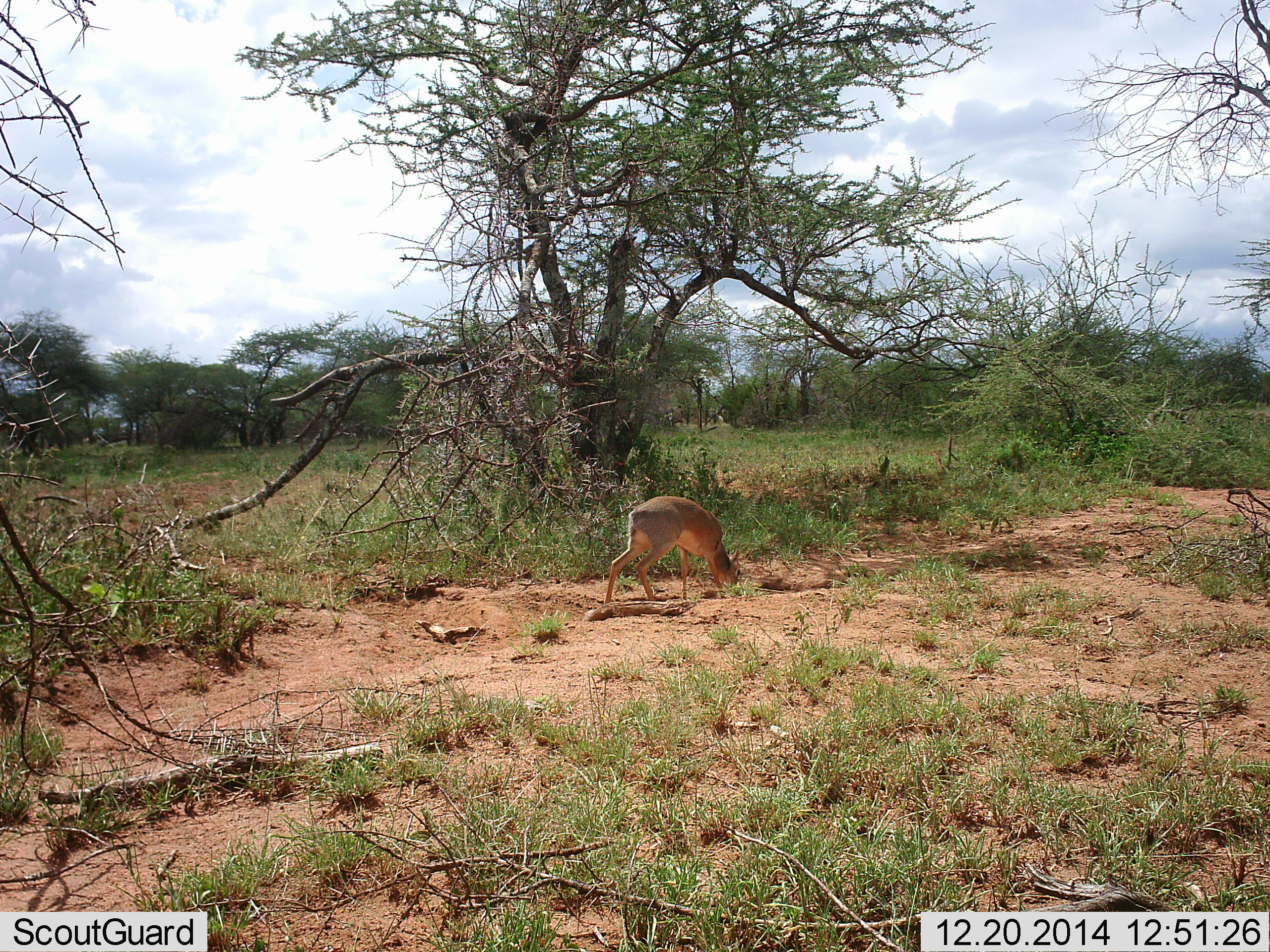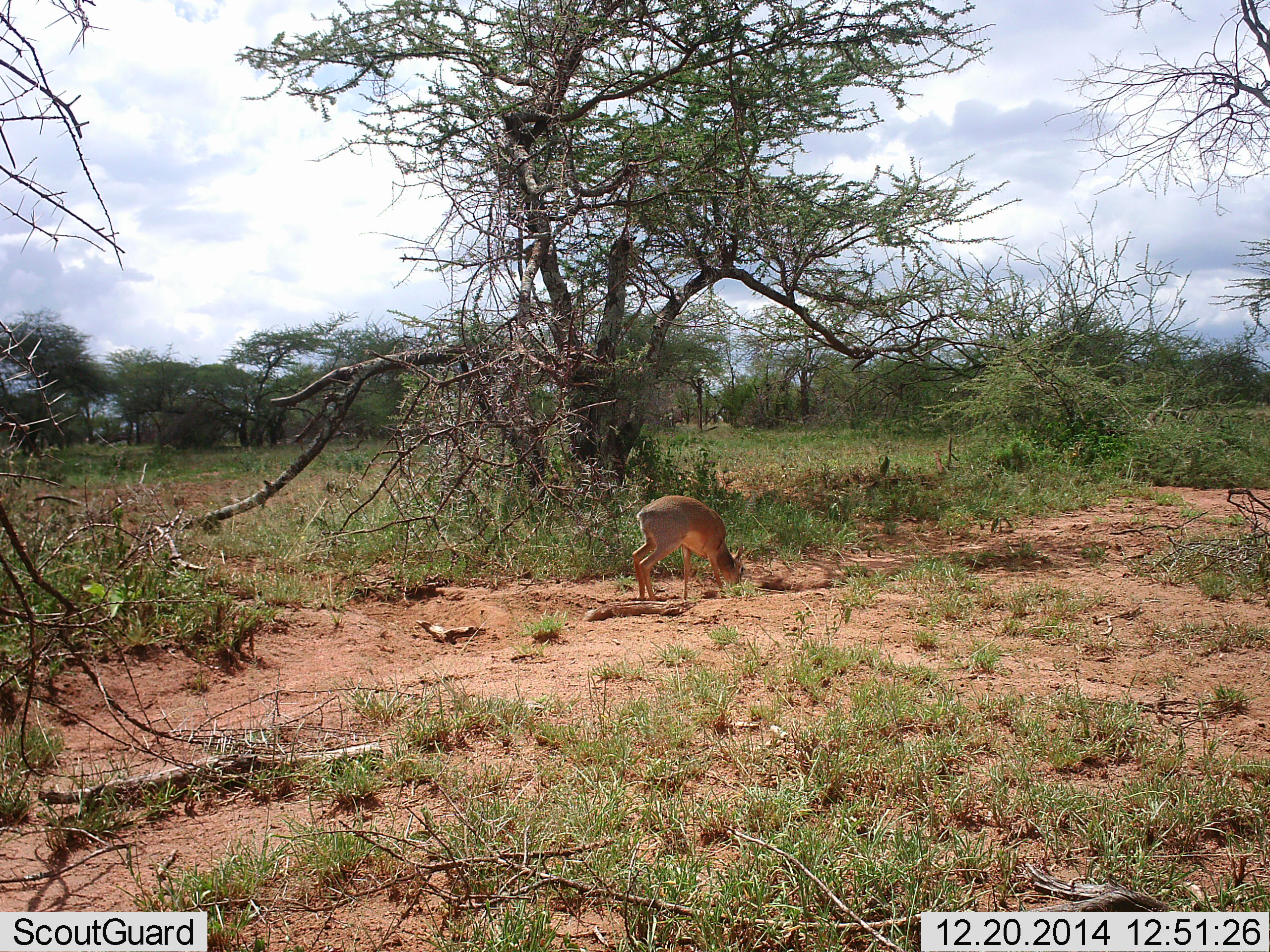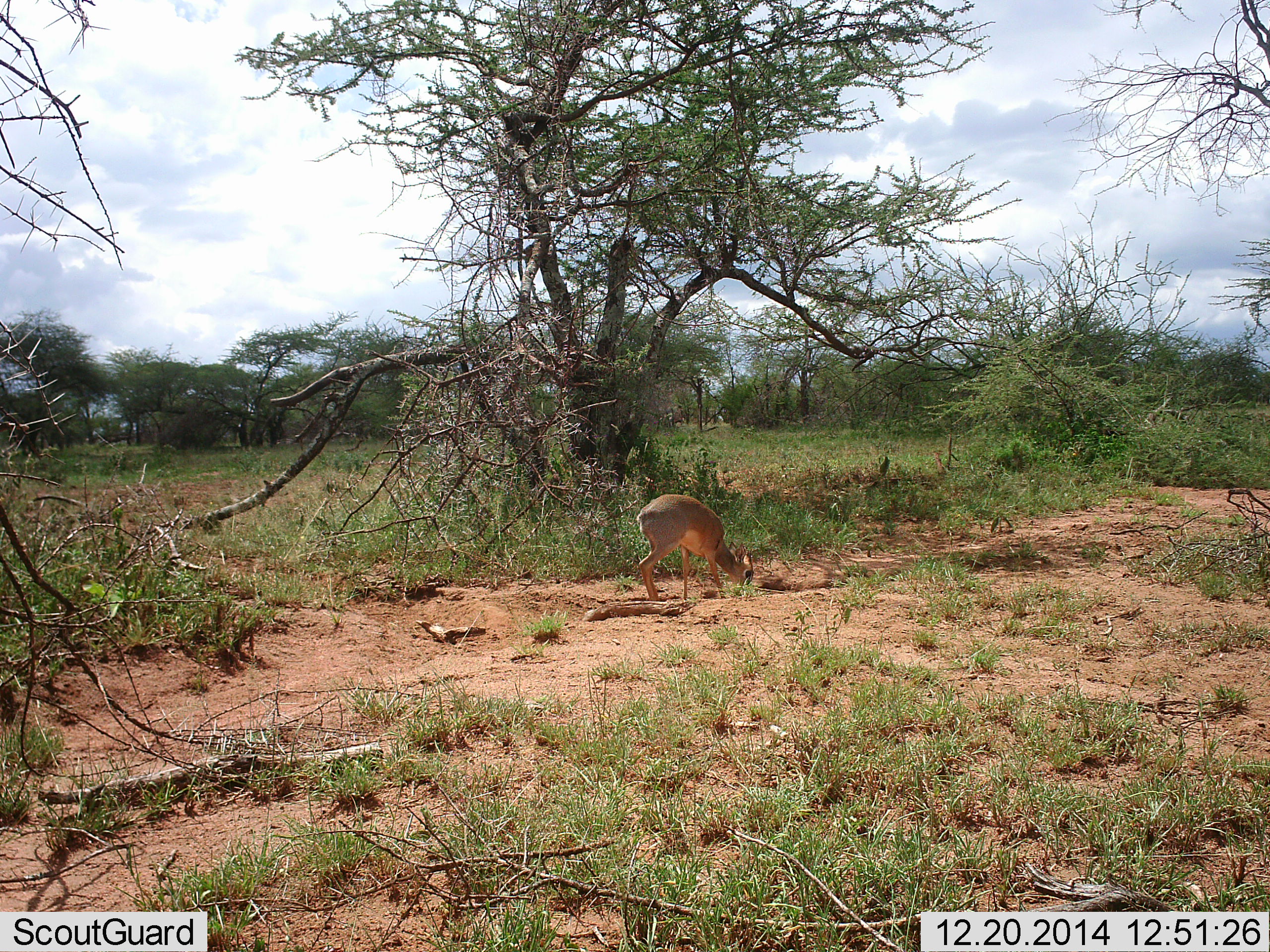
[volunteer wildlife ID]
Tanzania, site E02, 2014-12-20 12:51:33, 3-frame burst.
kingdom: Animalia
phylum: Chordata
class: Mammalia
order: Artiodactyla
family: Bovidae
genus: Madoqua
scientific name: Madoqua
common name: dikdik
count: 1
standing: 20%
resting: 0%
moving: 0%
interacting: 0%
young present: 0%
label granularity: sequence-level